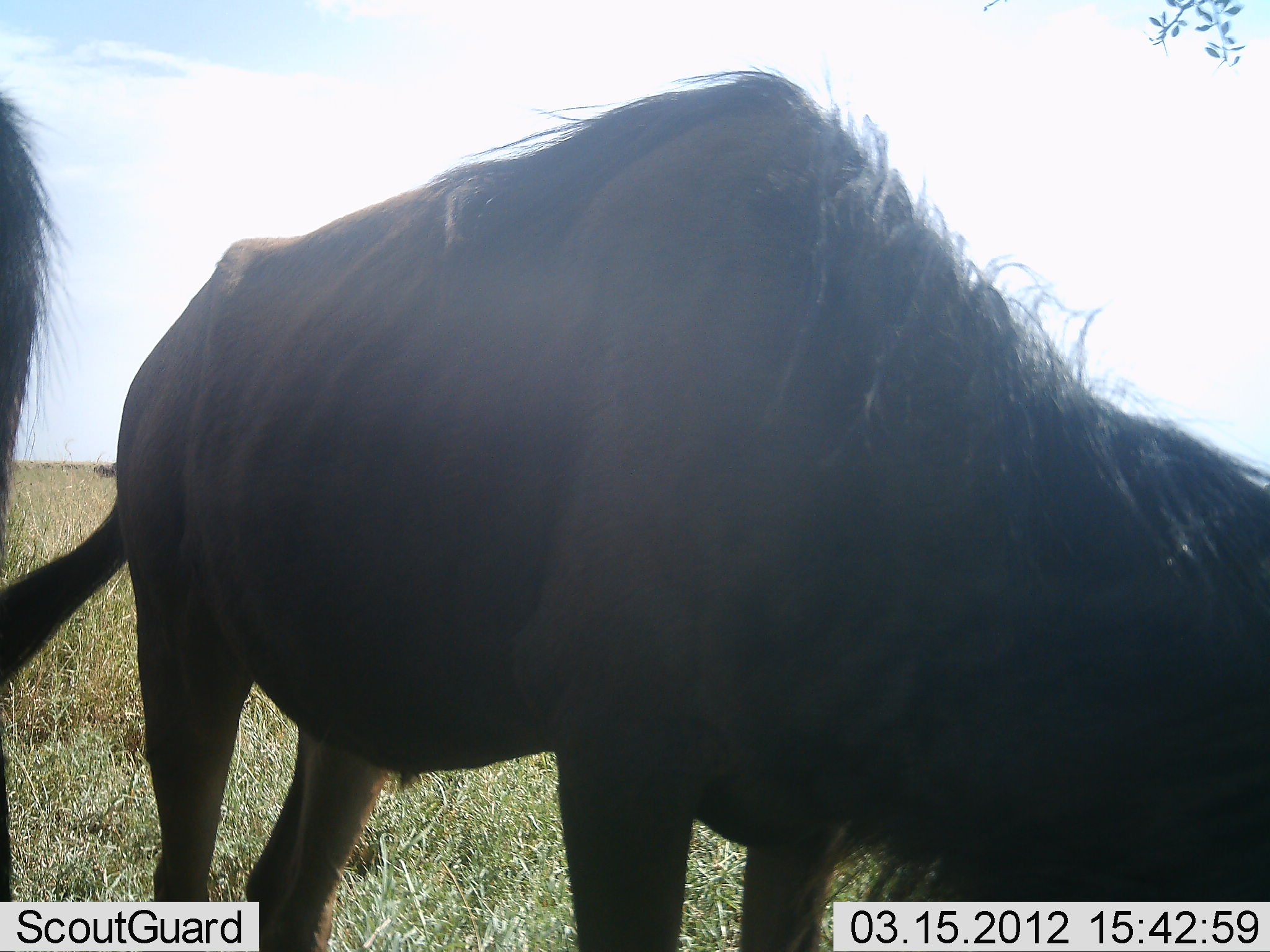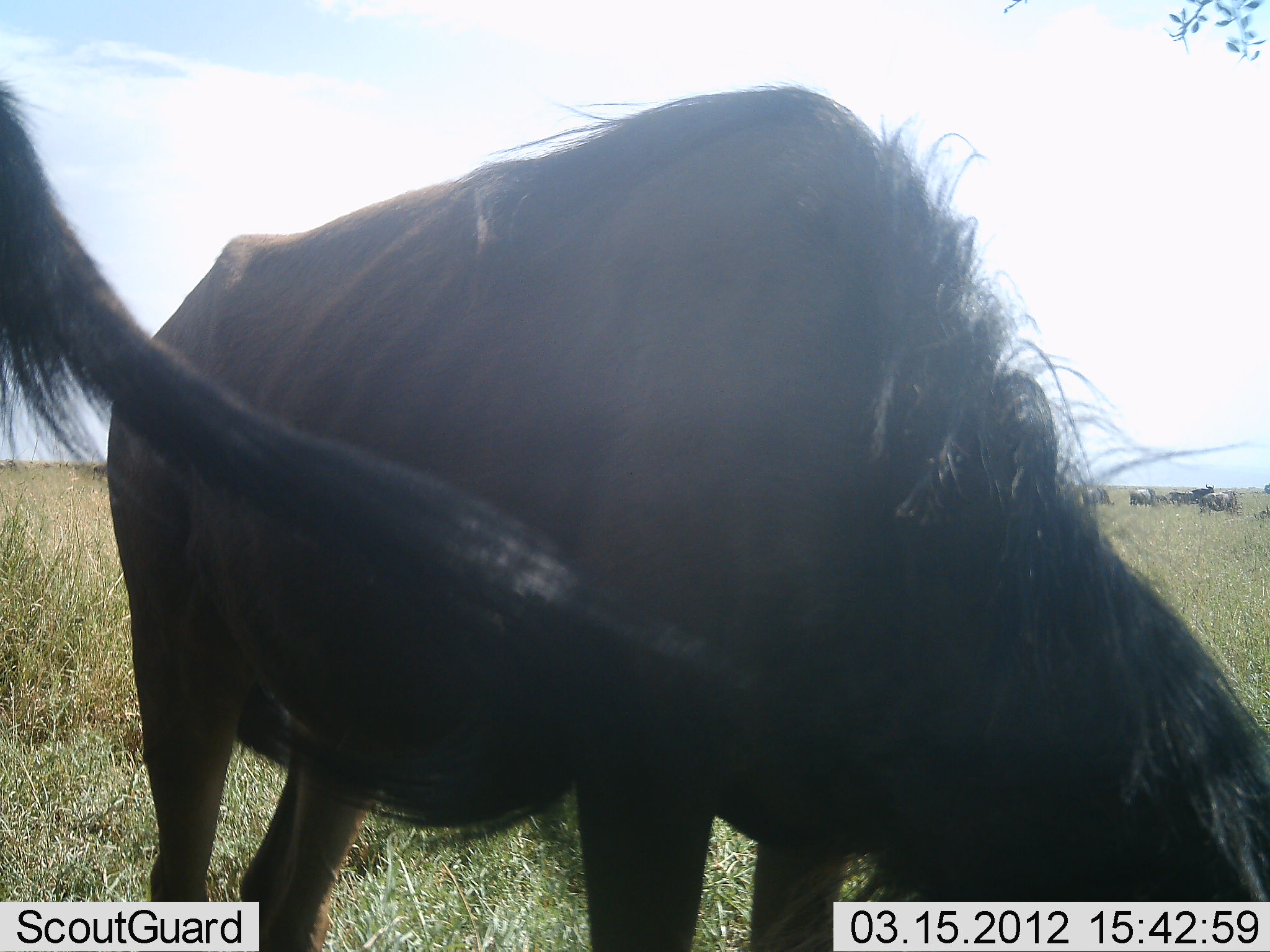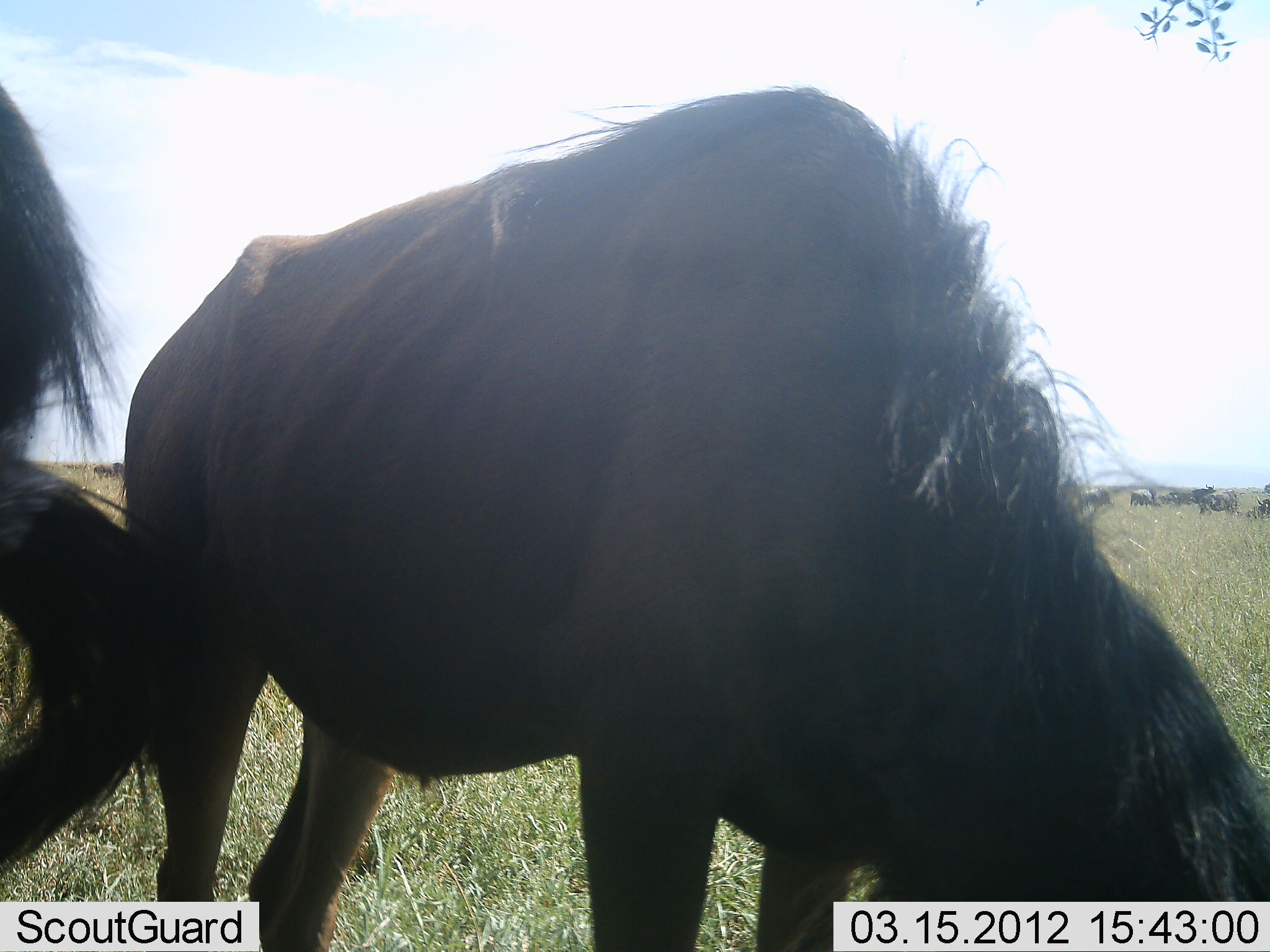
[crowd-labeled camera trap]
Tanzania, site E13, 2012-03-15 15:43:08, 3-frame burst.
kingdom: Animalia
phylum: Chordata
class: Mammalia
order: Artiodactyla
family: Bovidae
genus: Connochaetes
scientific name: Connochaetes taurinus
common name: blue wildebeest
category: wildebeest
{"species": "wildebeest (blue wildebeest) (Connochaetes taurinus)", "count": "6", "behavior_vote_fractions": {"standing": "69%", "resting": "0%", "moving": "8%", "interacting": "0%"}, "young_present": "0%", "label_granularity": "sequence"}